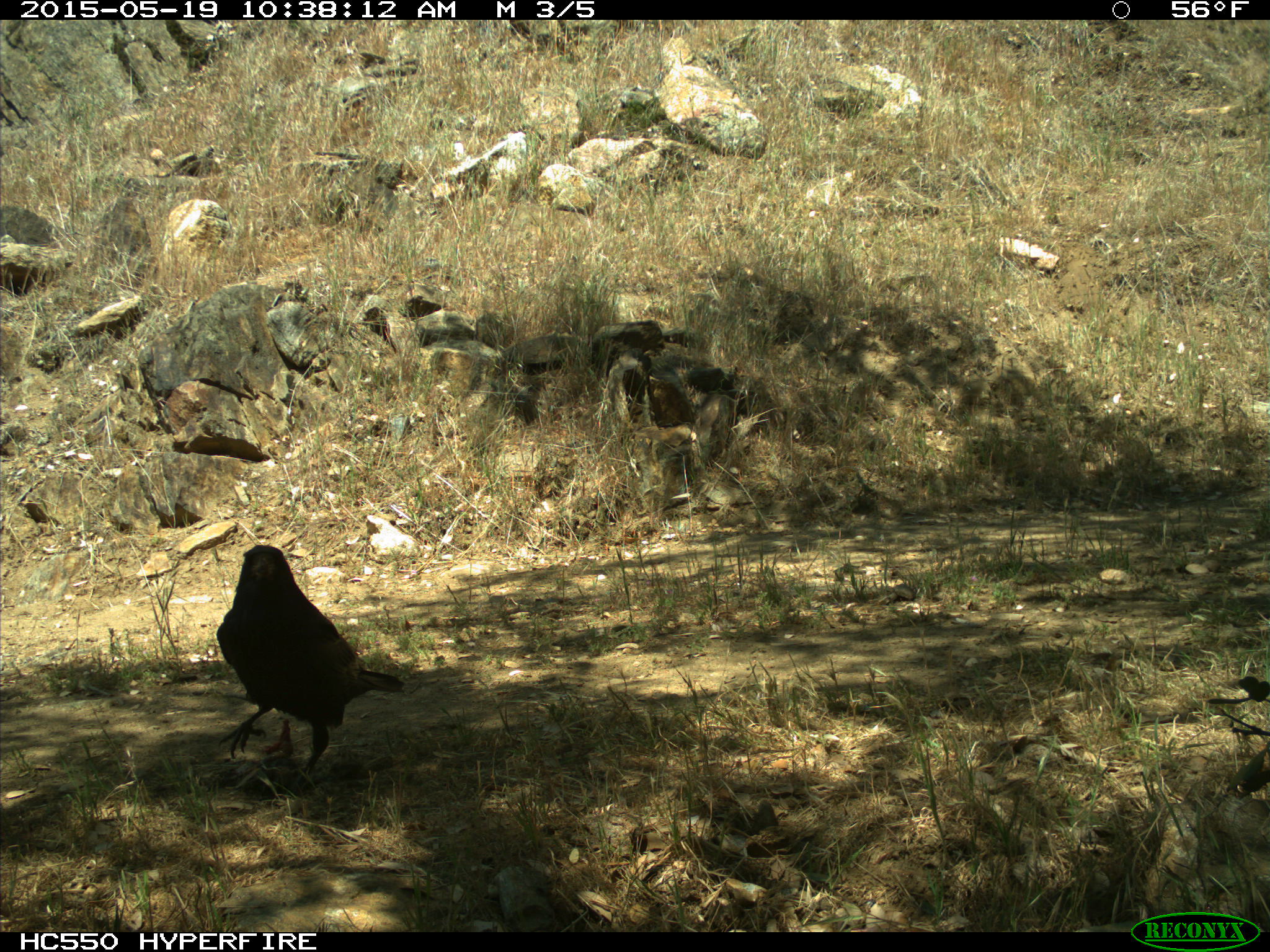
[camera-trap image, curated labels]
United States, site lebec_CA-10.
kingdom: Animalia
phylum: Chordata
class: Aves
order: Passeriformes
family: Corvidae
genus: Corvus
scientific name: Corvus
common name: crows and ravens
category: unidentified corvus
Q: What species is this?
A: Unidentified corvus (crows and ravens) (Corvus).